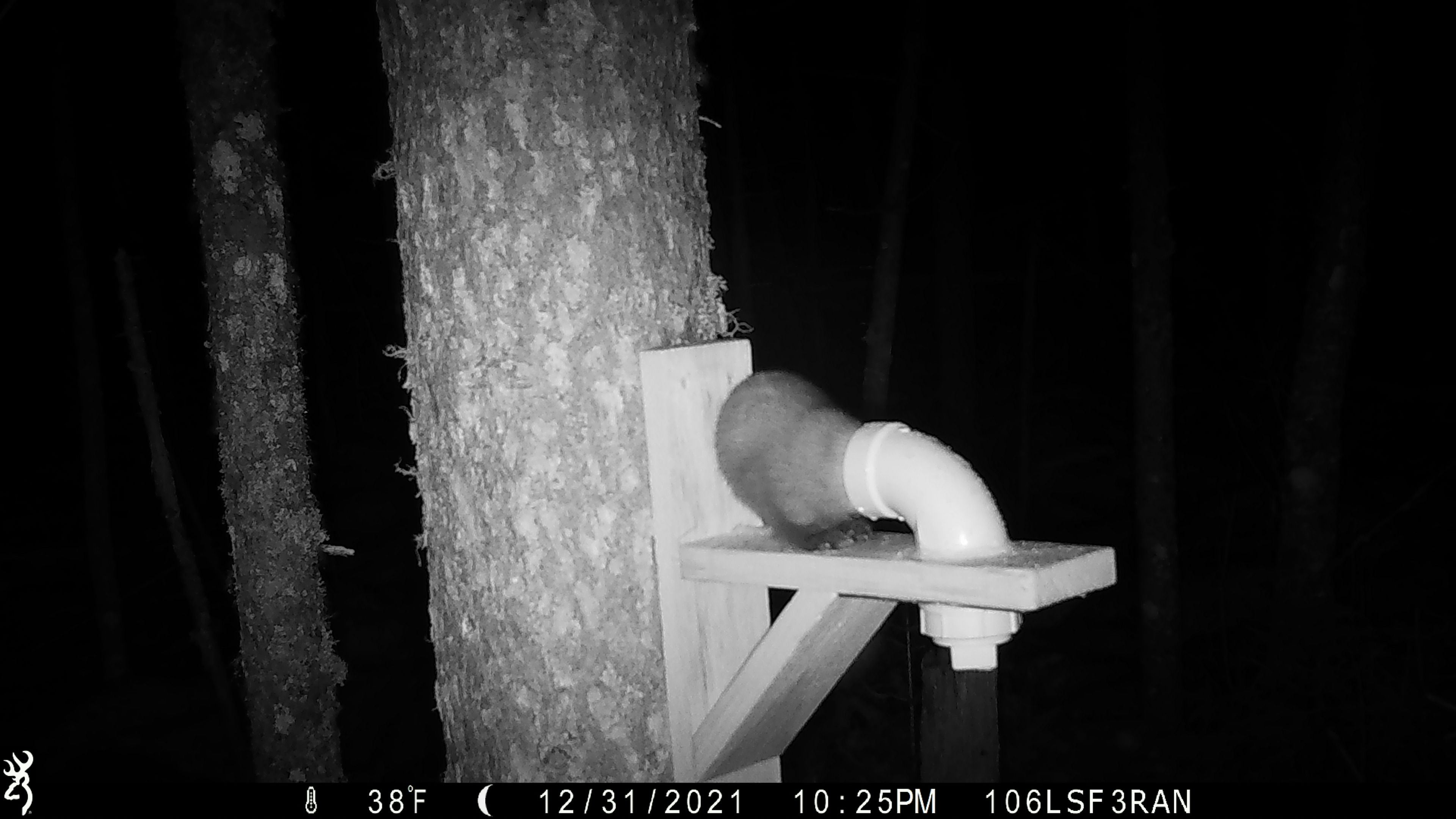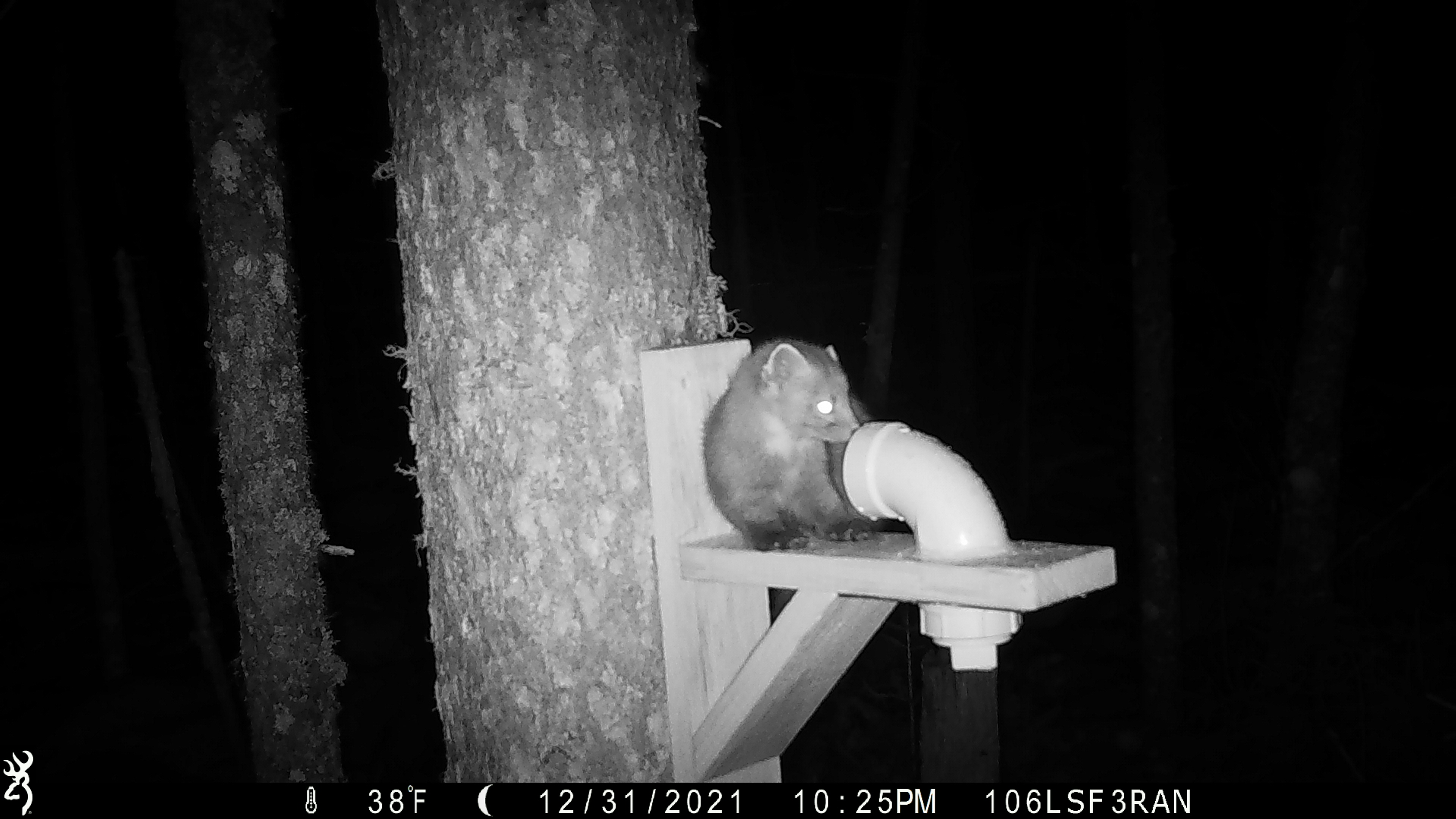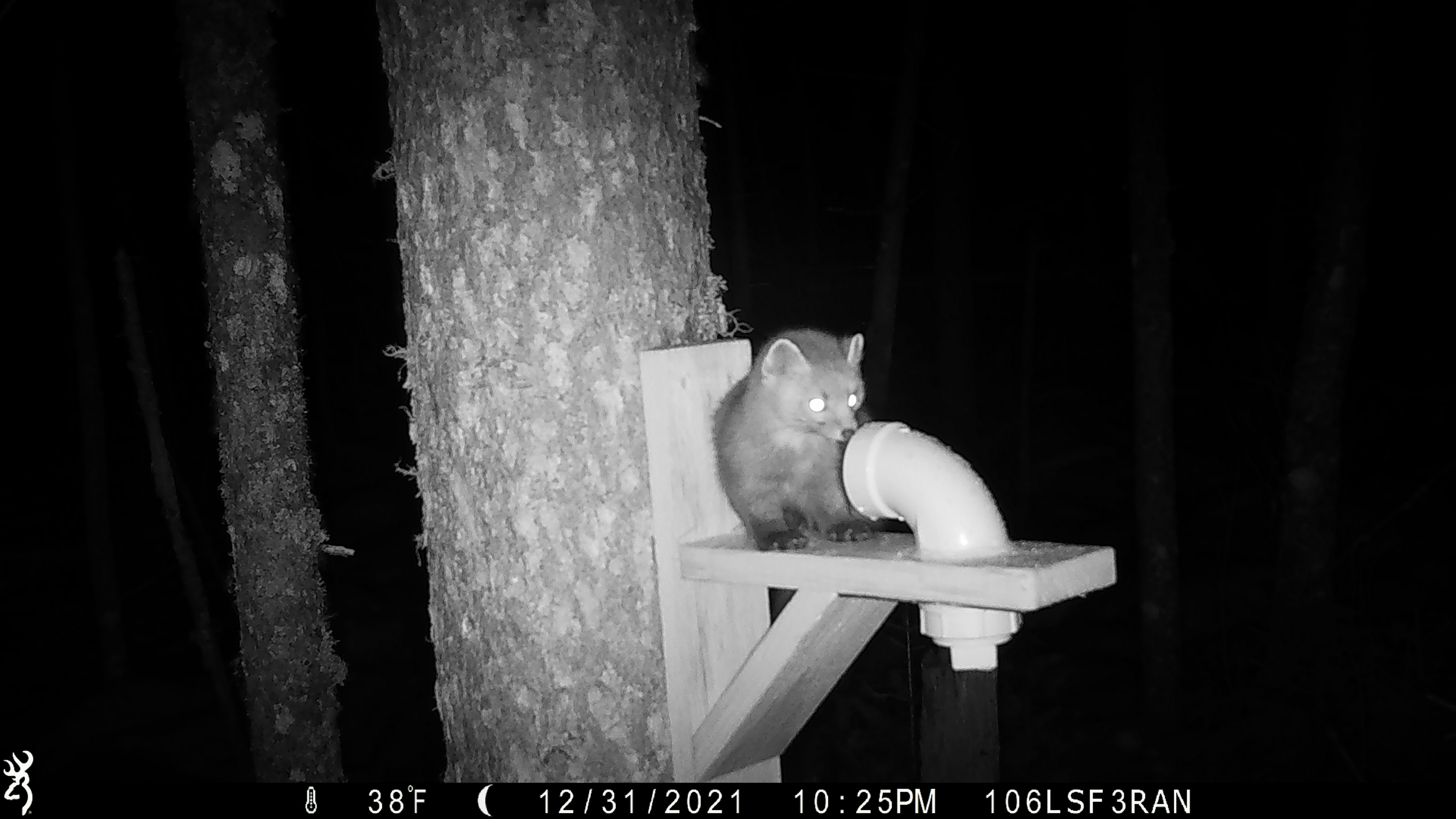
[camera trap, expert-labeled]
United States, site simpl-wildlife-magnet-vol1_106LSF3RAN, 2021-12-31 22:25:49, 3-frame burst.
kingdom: Animalia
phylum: Chordata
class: Mammalia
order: Carnivora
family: Mustelidae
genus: Martes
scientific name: Martes americana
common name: american marten